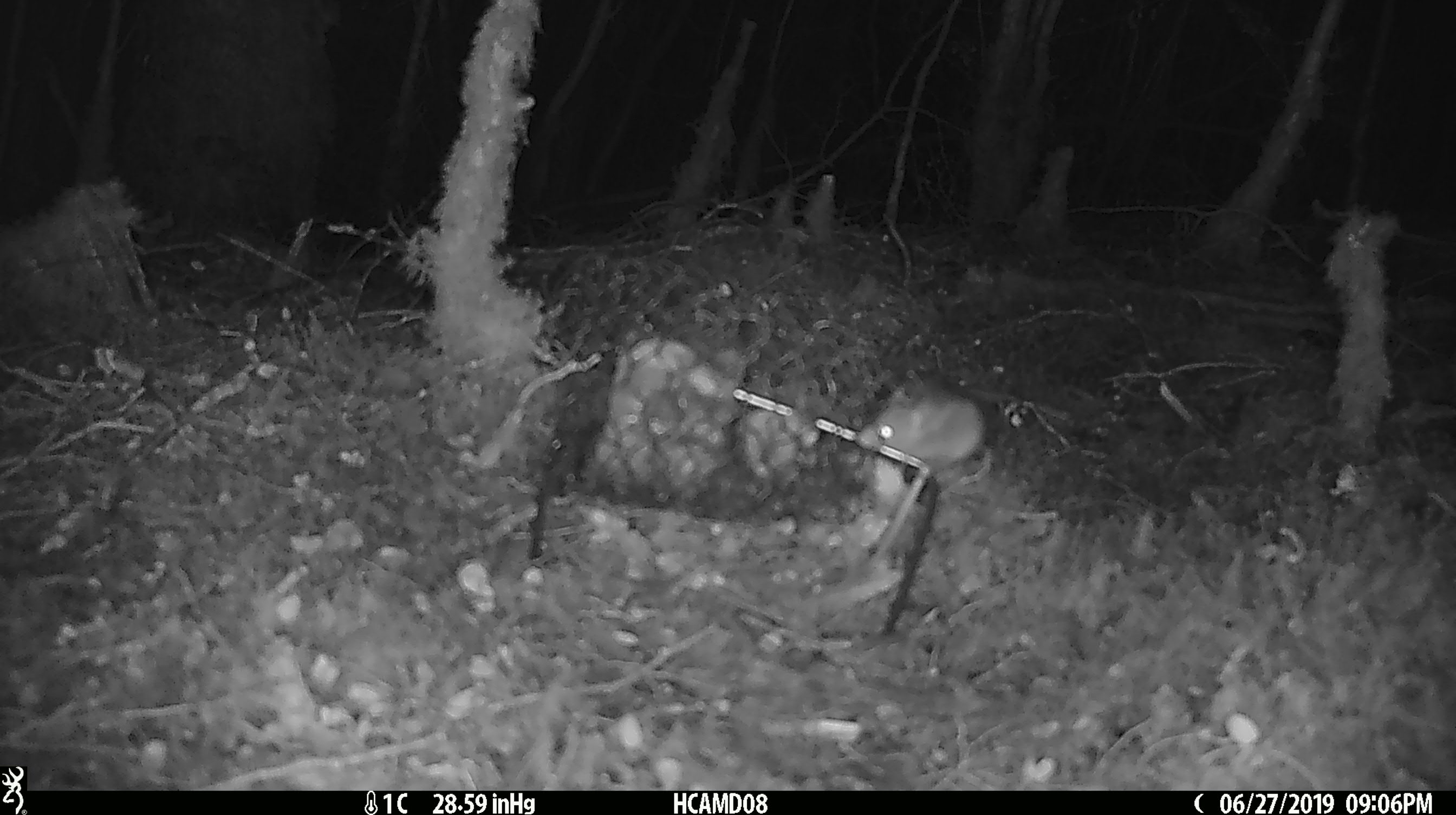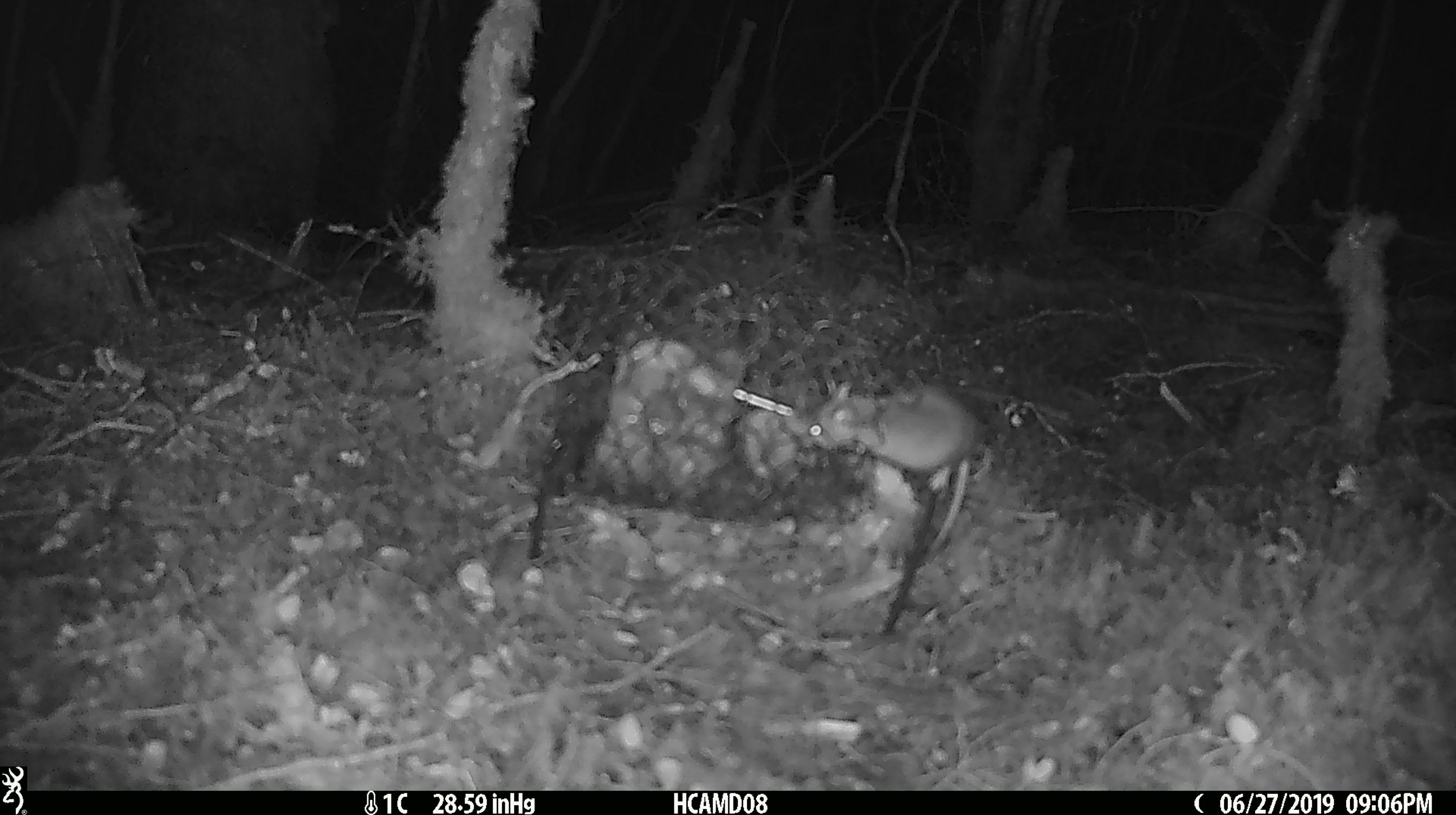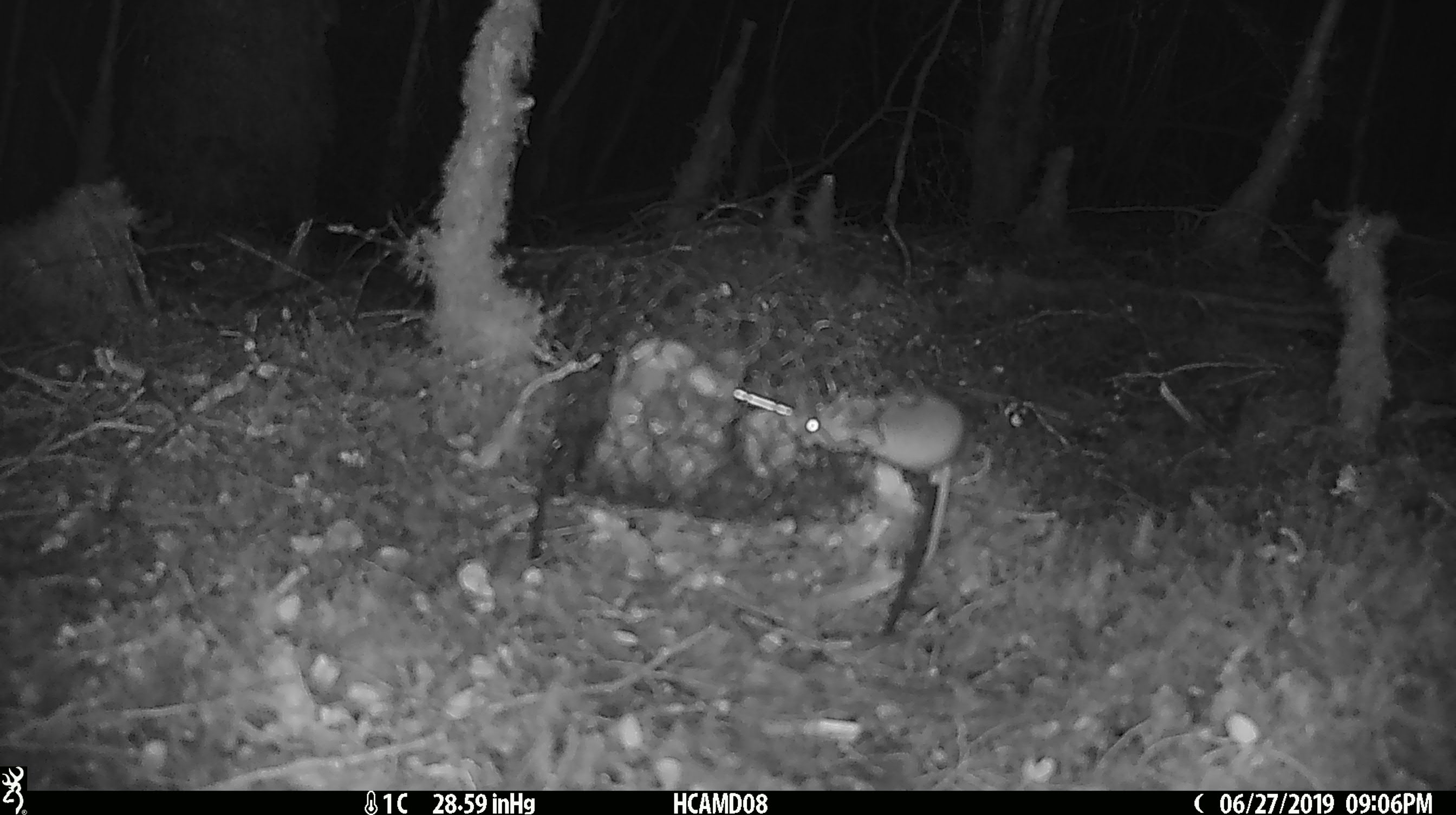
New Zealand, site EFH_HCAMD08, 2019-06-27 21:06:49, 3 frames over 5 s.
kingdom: Animalia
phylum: Chordata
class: Mammalia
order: Rodentia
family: Muridae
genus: Mus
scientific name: Mus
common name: mouse